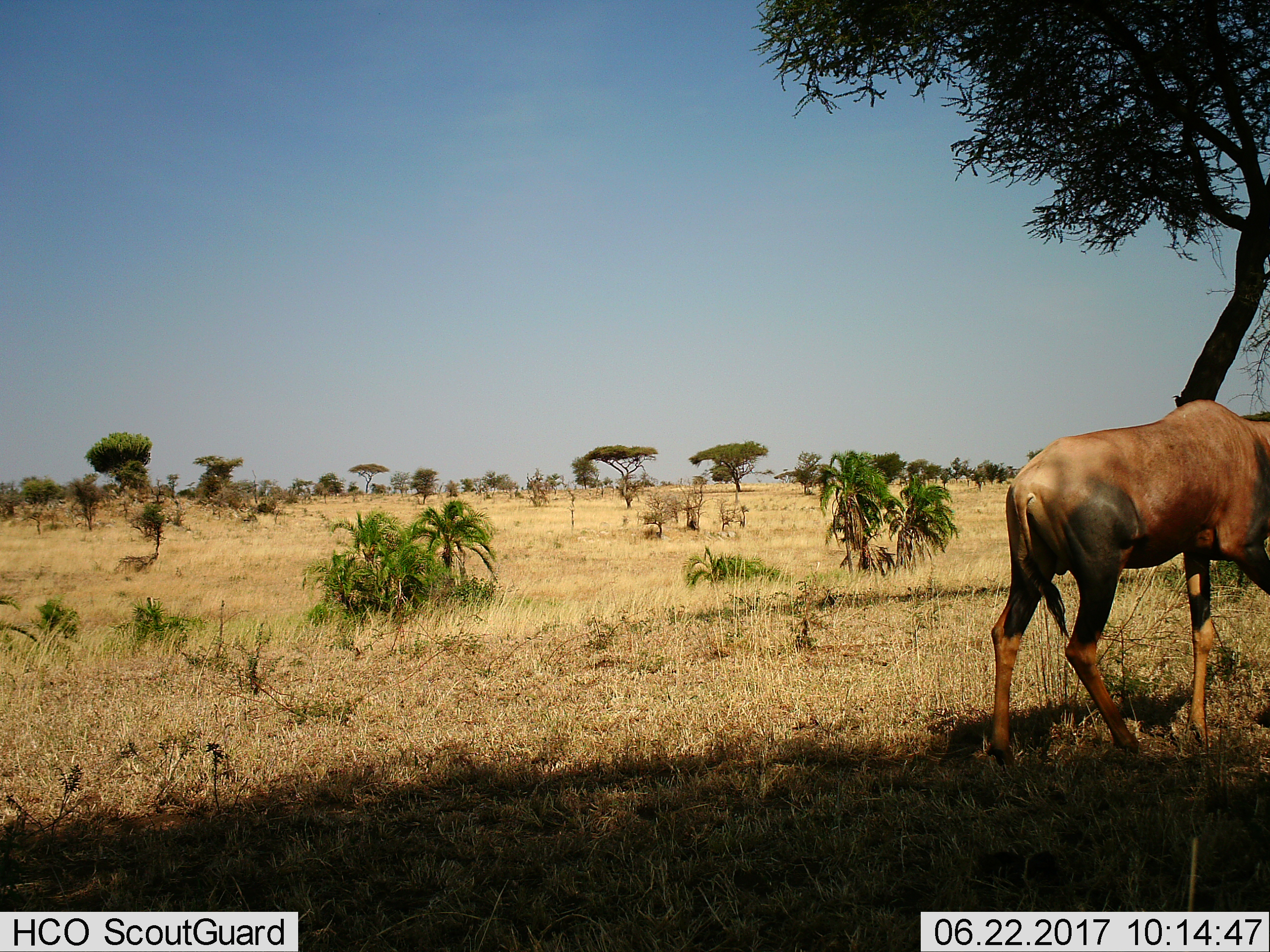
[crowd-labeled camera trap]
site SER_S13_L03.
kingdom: Animalia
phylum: Chordata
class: Mammalia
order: Artiodactyla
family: Bovidae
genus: Damaliscus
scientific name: Damaliscus lunatus jimela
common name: topi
Topi (Damaliscus lunatus jimela), count 1. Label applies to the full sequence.